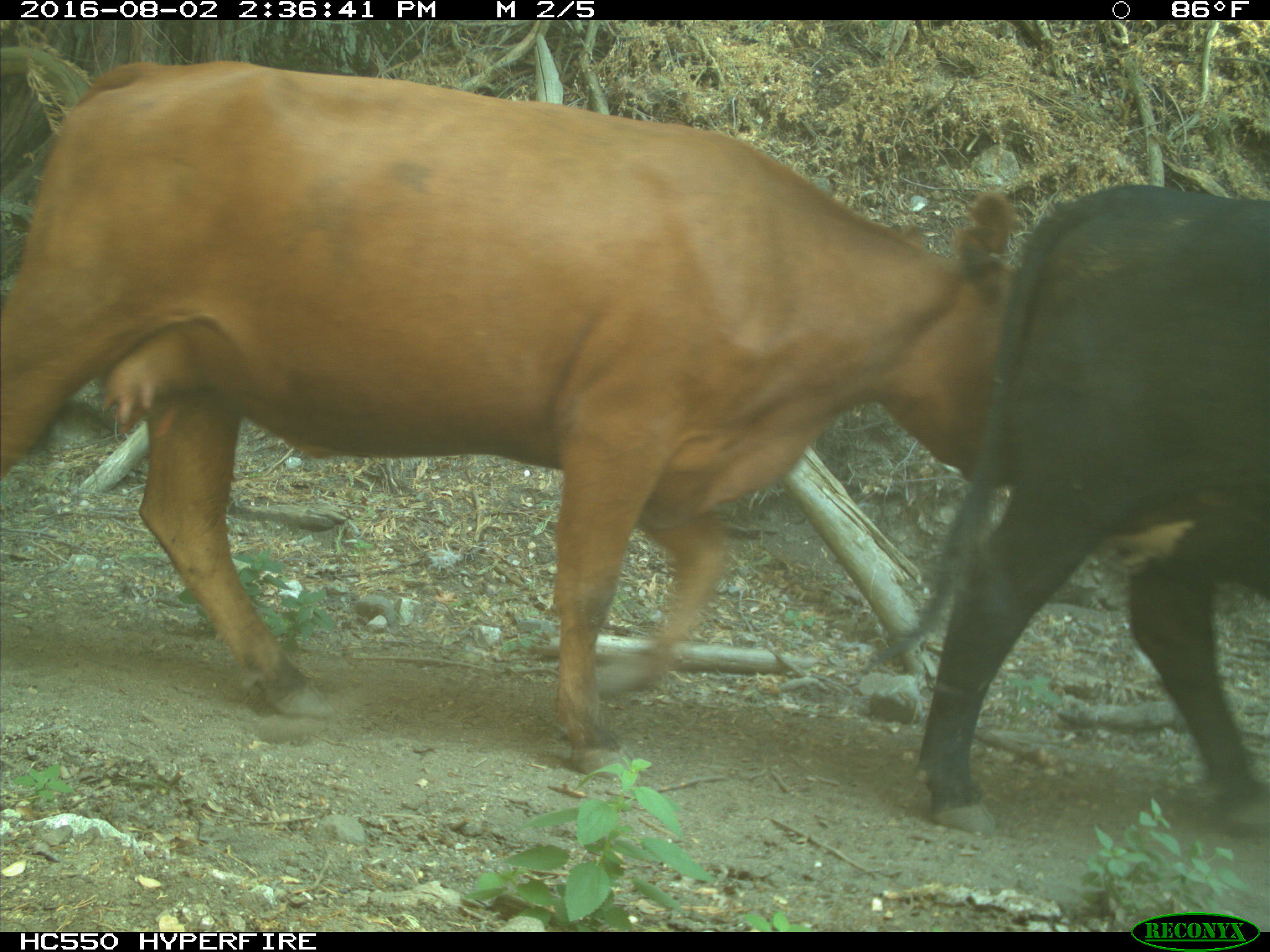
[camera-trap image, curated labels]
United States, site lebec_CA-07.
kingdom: Animalia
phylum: Chordata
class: Mammalia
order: Artiodactyla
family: Bovidae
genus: Bos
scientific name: Bos taurus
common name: domestic cow